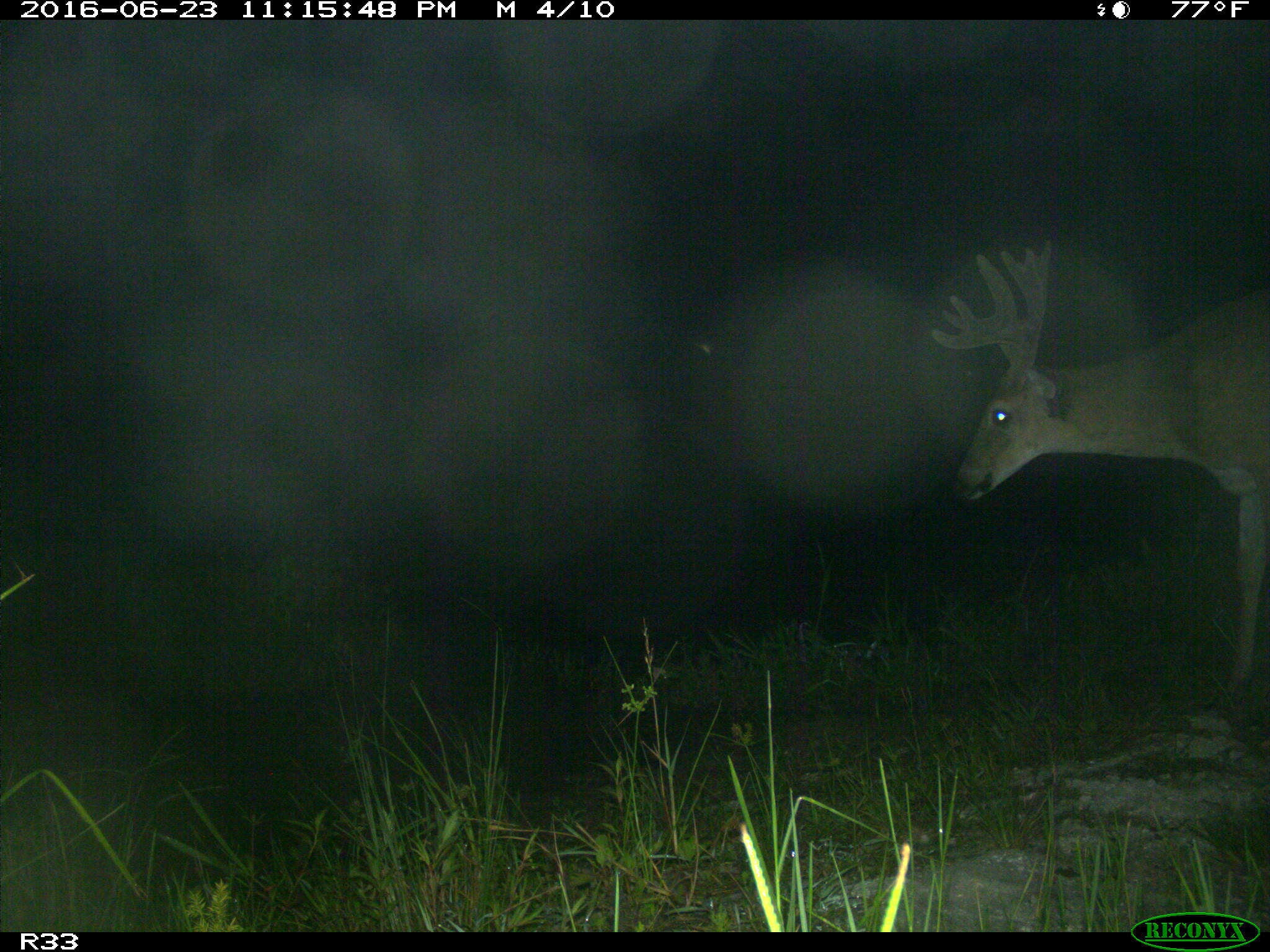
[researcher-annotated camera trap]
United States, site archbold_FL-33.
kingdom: Animalia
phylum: Chordata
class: Mammalia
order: Artiodactyla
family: Cervidae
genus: Odocoileus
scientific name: Odocoileus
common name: deer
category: unidentified deer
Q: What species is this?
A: Unidentified deer (deer) (Odocoileus).